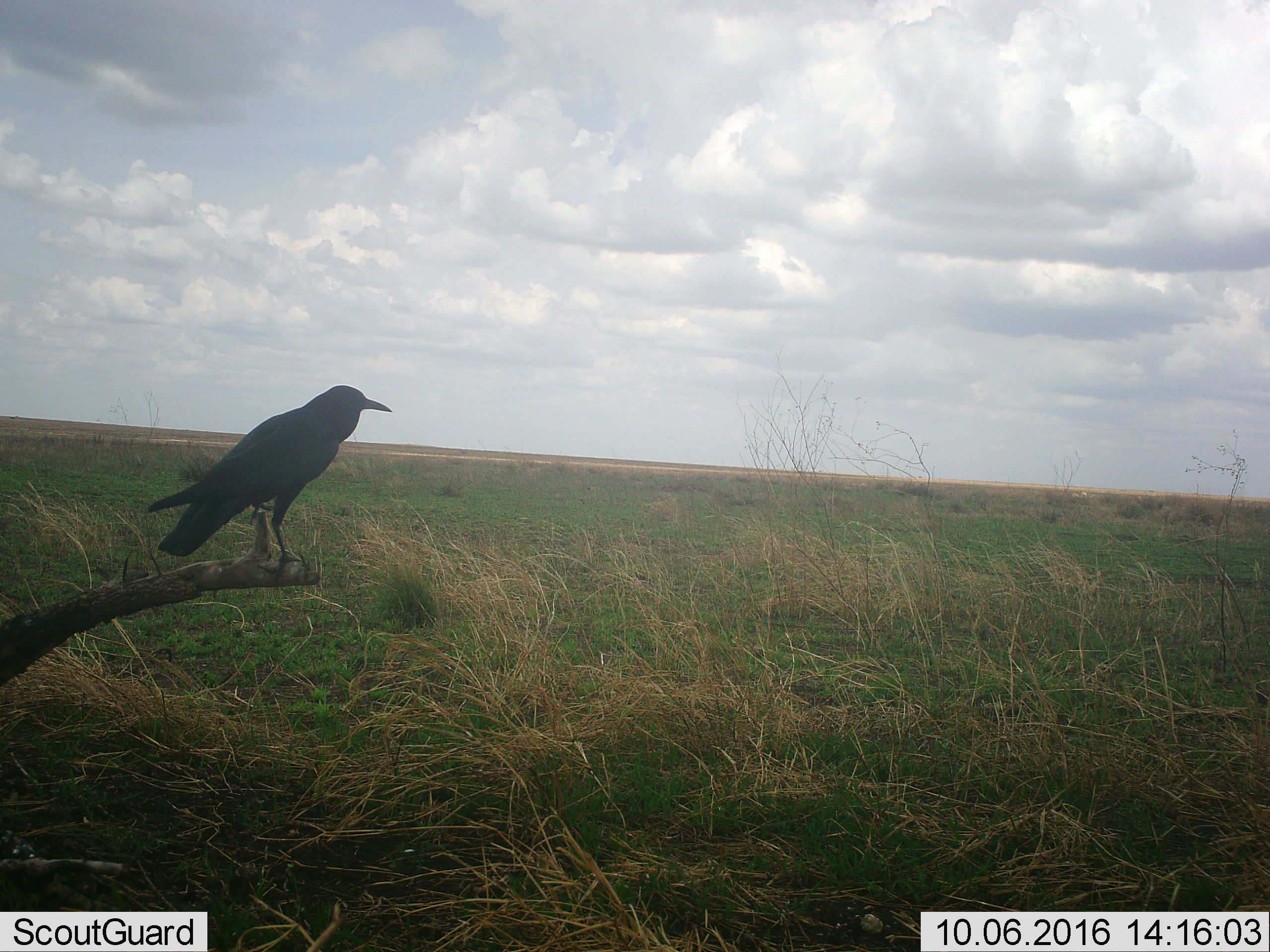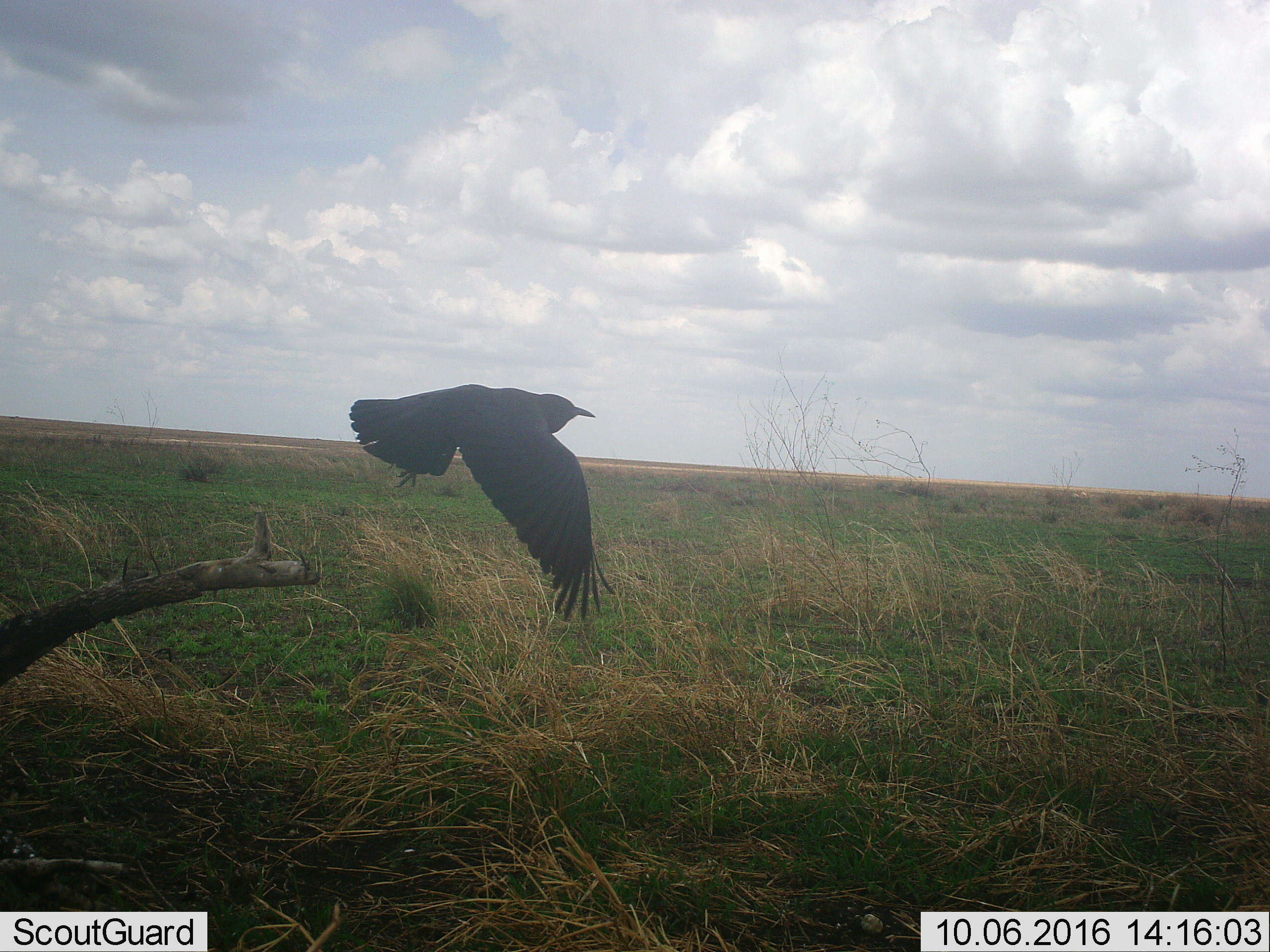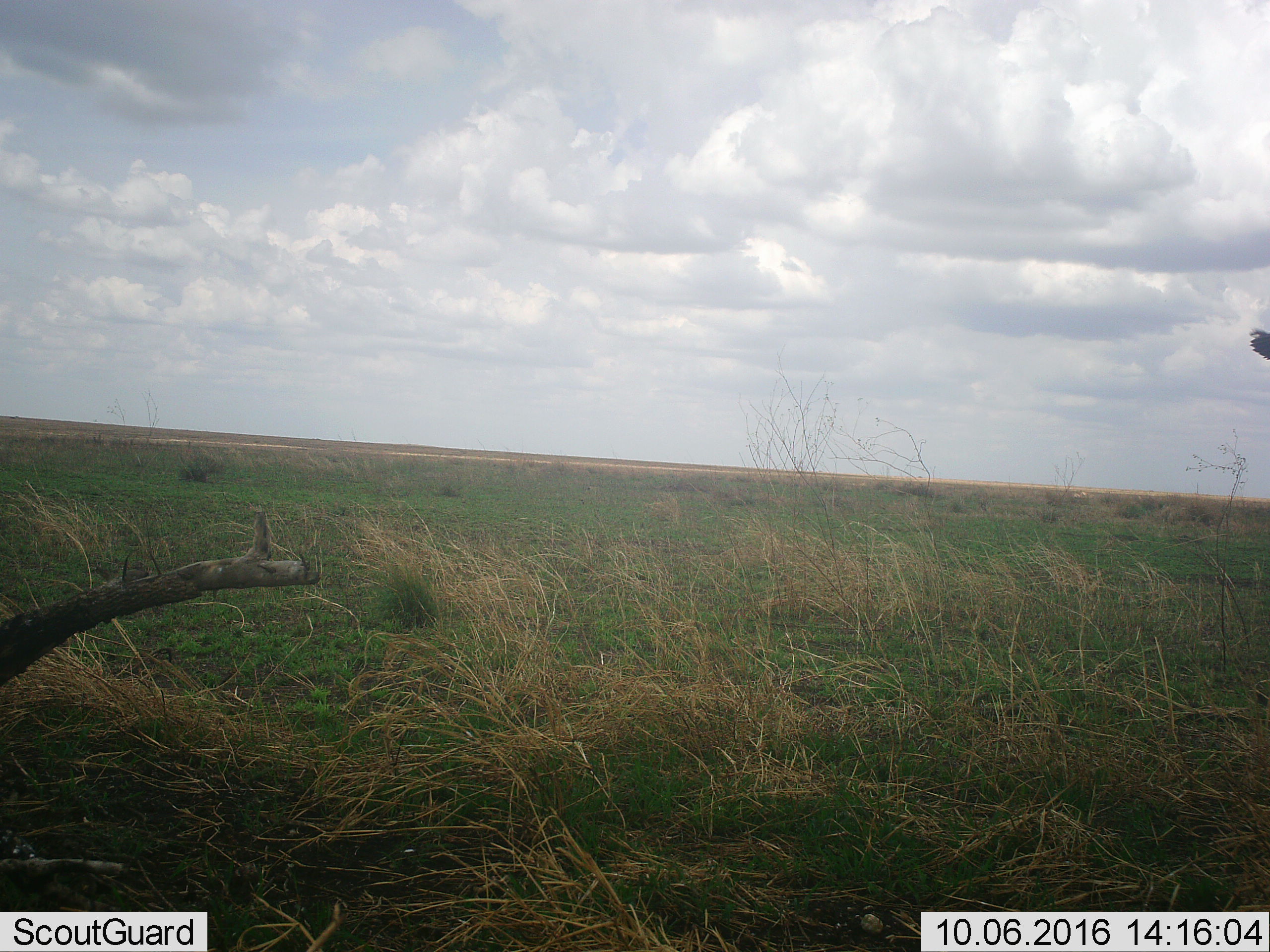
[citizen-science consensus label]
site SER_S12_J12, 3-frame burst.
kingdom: Animalia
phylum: Chordata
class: Aves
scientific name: Aves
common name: bird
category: birdother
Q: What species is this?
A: Birdother (bird) (Aves).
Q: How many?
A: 1.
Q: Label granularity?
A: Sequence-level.